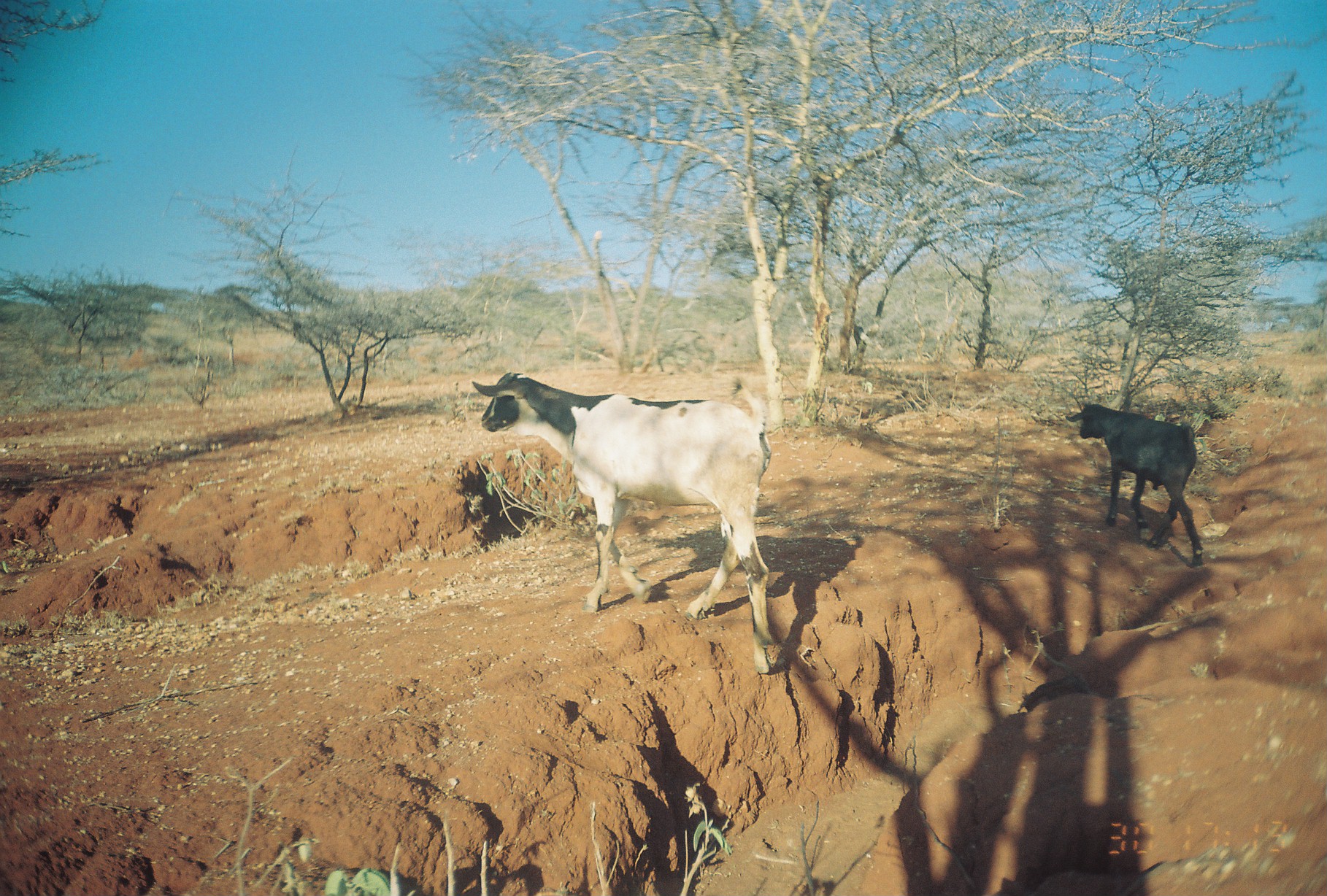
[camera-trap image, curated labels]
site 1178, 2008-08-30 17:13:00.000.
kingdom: Animalia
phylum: Chordata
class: Mammalia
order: Artiodactyla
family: Bovidae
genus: Capra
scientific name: Capra aegagrus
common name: wild goat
Capra aegagrus (wild goat), count 2.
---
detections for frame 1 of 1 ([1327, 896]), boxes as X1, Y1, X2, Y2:
capra aegagrus: 472, 368, 777, 678; 1064, 405, 1207, 570